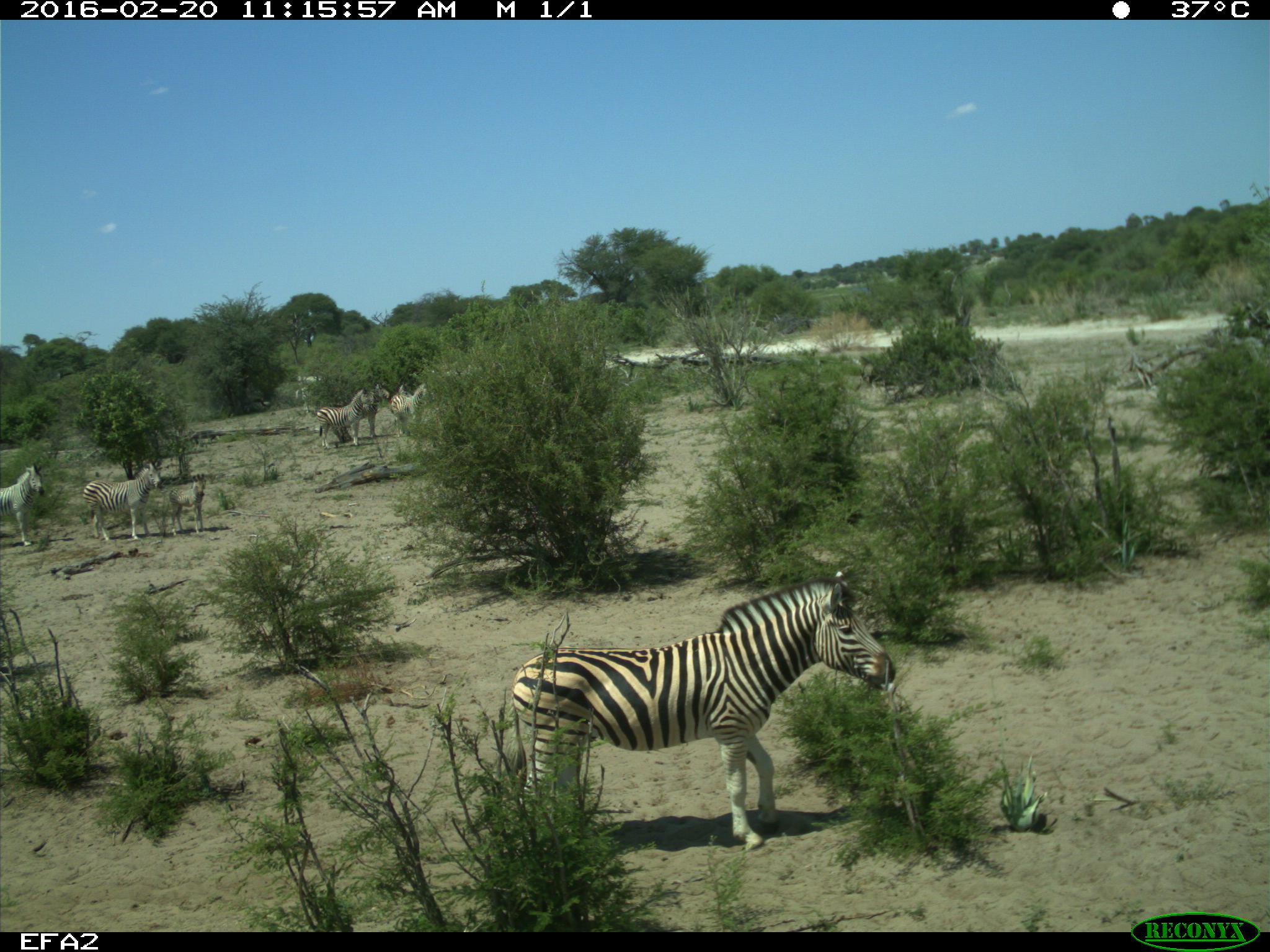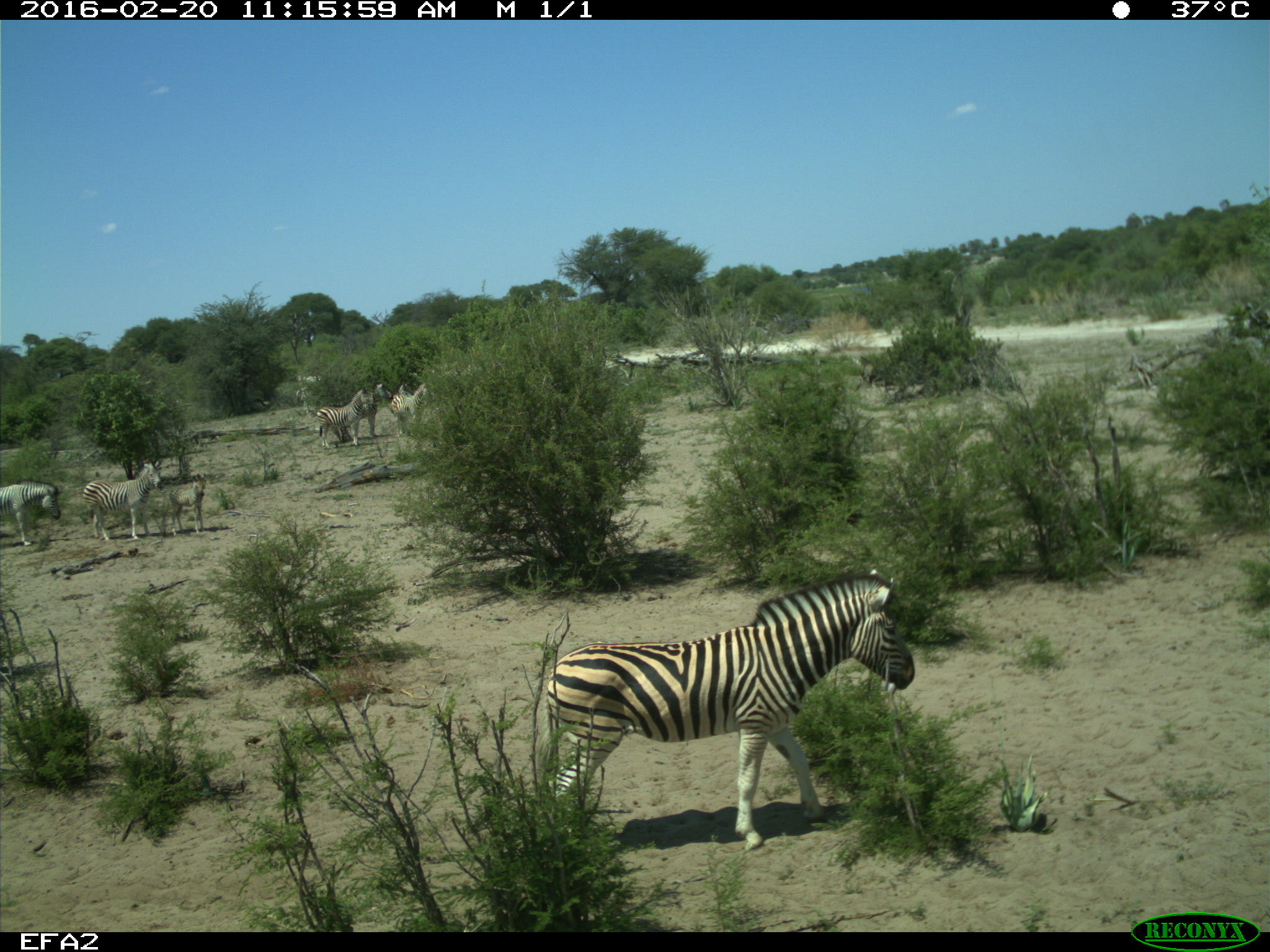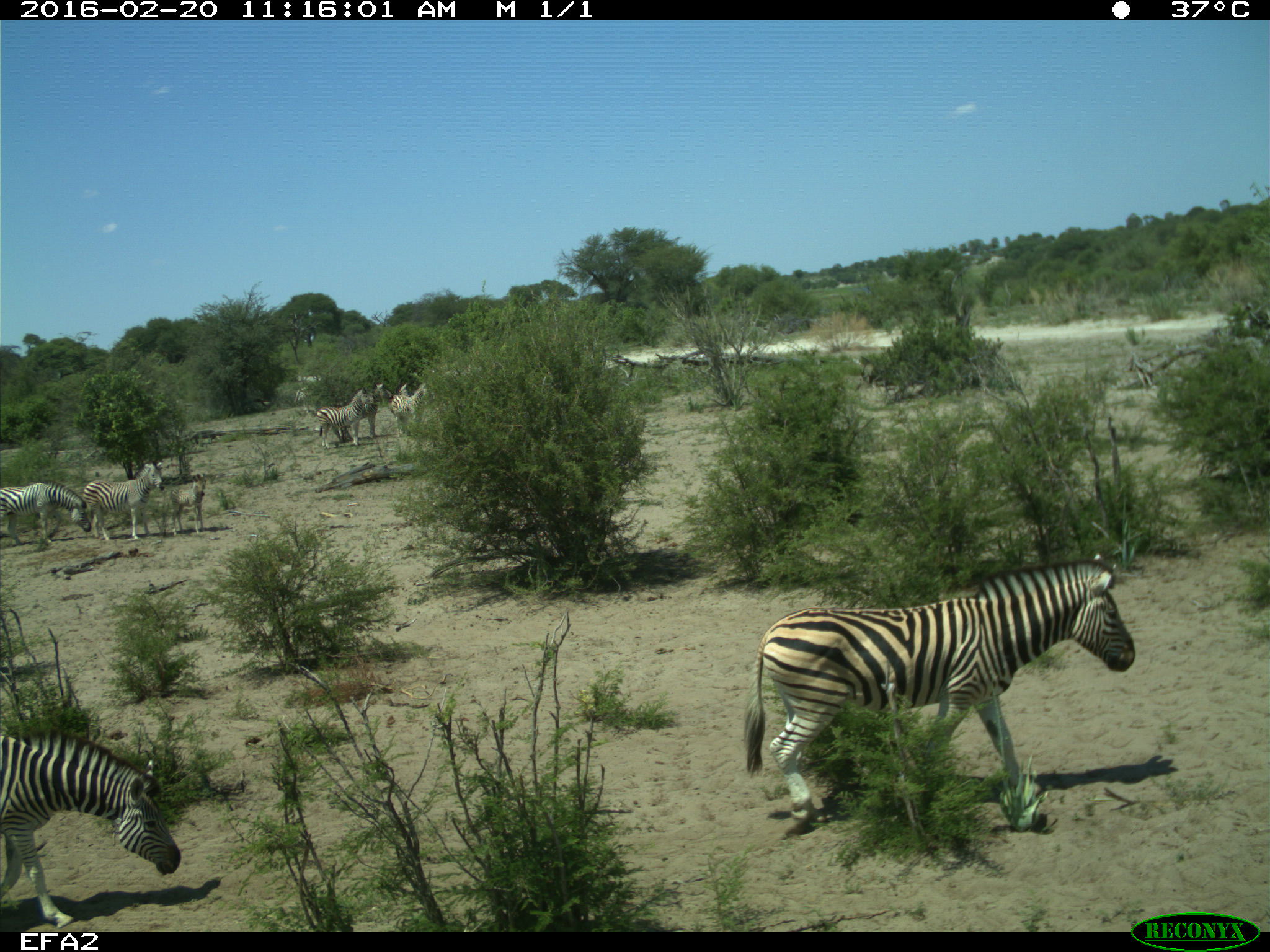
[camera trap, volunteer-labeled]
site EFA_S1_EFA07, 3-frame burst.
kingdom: Animalia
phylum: Chordata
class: Mammalia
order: Perissodactyla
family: Equidae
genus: Equus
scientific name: Equus quagga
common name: plains zebra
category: zebraplains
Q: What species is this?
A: Zebraplains (plains zebra) (Equus quagga).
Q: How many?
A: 8.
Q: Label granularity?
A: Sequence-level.